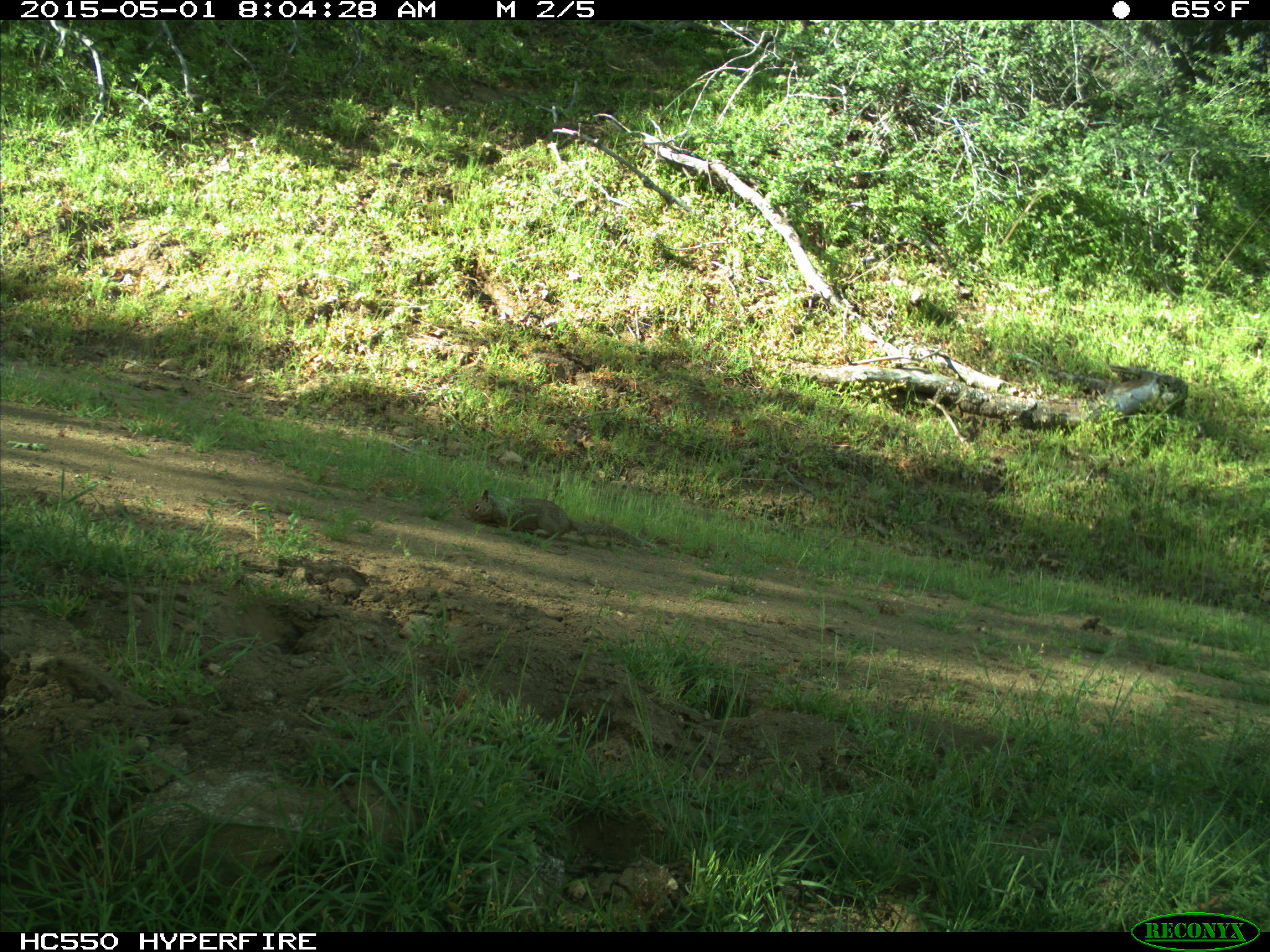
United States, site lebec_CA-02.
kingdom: Animalia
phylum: Chordata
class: Mammalia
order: Rodentia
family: Sciuridae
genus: Otospermophilus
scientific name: Otospermophilus beecheyi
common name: california ground squirrel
Otospermophilus beecheyi (california ground squirrel).